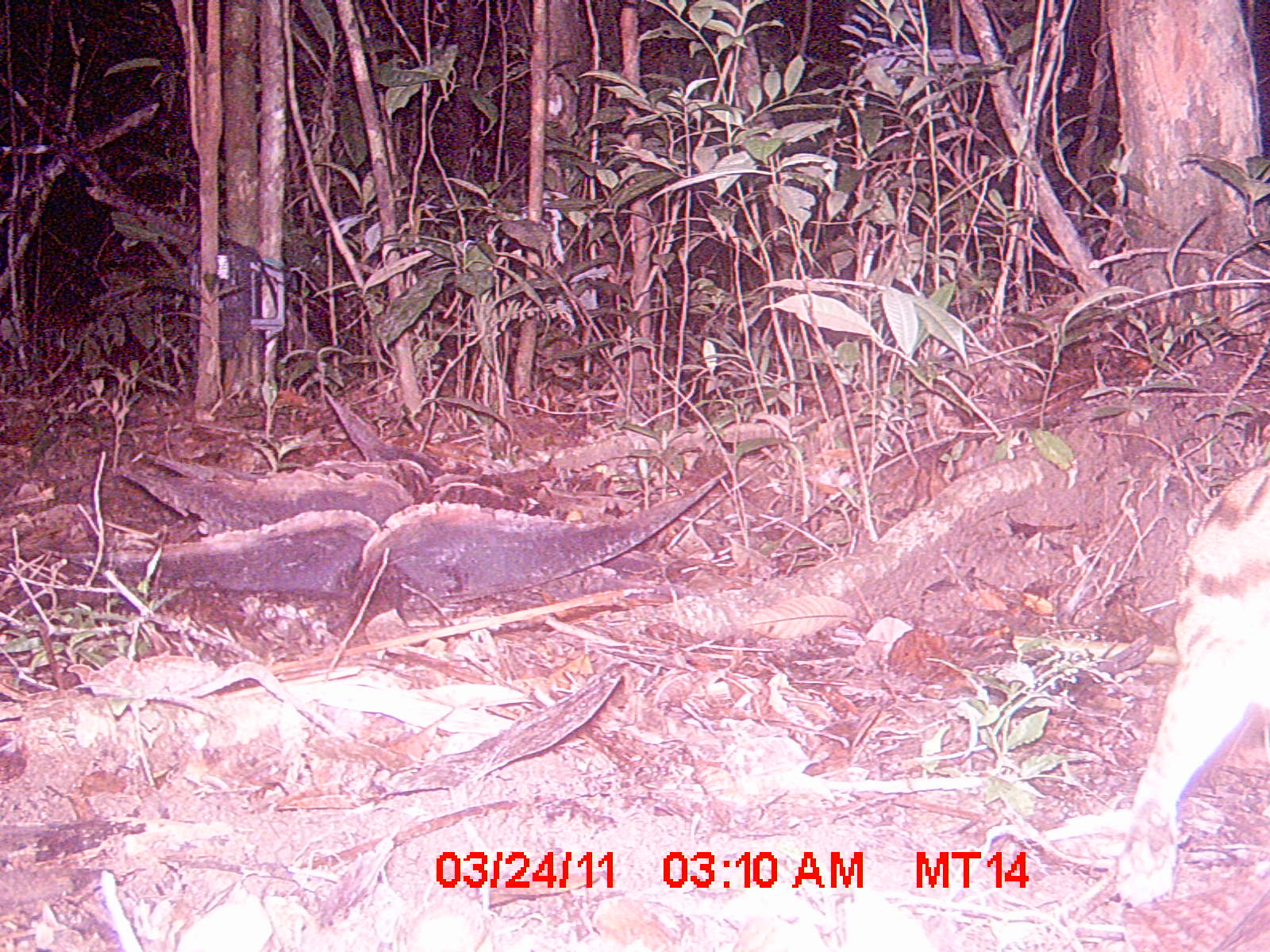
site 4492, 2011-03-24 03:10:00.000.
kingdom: Animalia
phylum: Chordata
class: Mammalia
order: Carnivora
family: Eupleridae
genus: Fossa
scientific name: Fossa fossana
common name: fanaloka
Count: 1.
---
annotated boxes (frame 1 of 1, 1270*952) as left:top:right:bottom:
fossa fossana: 1113:455:1270:907